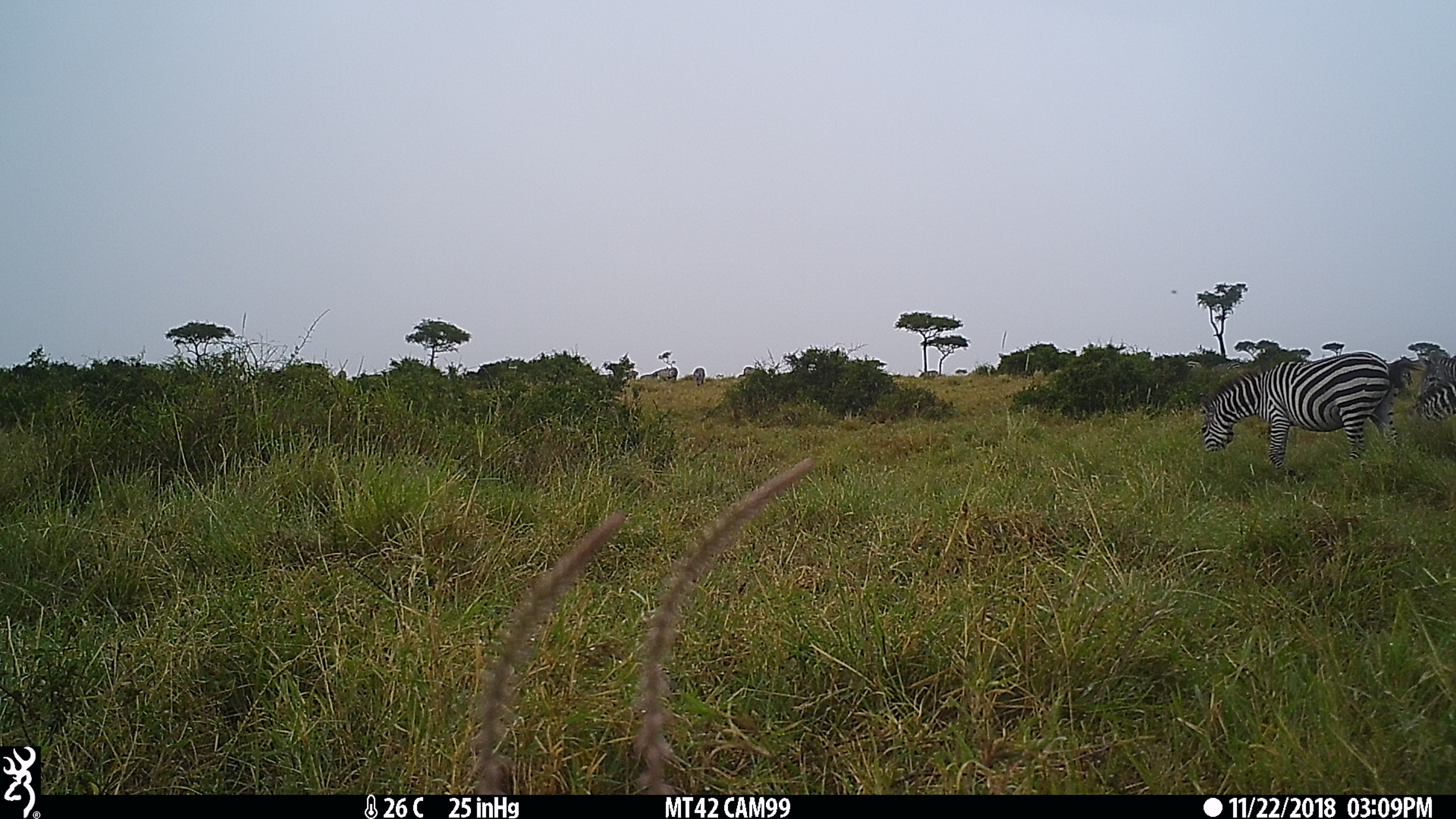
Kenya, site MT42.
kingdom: Animalia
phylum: Chordata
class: Mammalia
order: Perissodactyla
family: Equidae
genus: Equus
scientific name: Equus quagga burchellii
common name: burchell's zebra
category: zebra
Zebra (burchell's zebra) (Equus quagga burchellii).